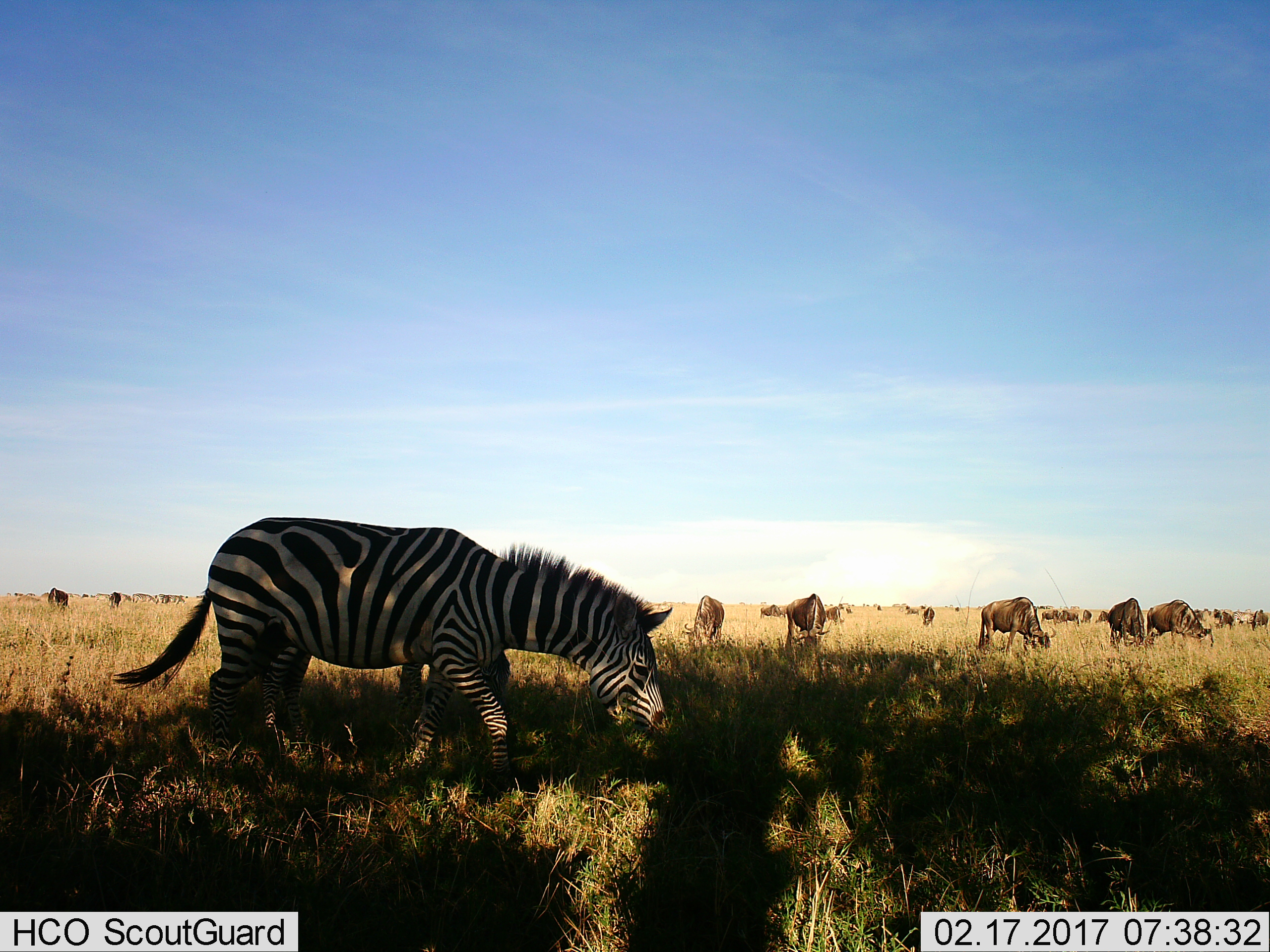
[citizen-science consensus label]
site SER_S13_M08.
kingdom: Animalia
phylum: Chordata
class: Mammalia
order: Artiodactyla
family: Bovidae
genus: Connochaetes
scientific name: Connochaetes taurinus taurinus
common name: blue wildebeest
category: wildebeestblue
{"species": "wildebeestblue (blue wildebeest) (Connochaetes taurinus taurinus)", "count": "11-50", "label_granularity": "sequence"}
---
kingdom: Animalia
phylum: Chordata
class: Mammalia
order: Perissodactyla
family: Equidae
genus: Equus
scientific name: Equus quagga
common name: plains zebra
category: zebraplains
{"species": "zebraplains (plains zebra) (Equus quagga)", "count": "1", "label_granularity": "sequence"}